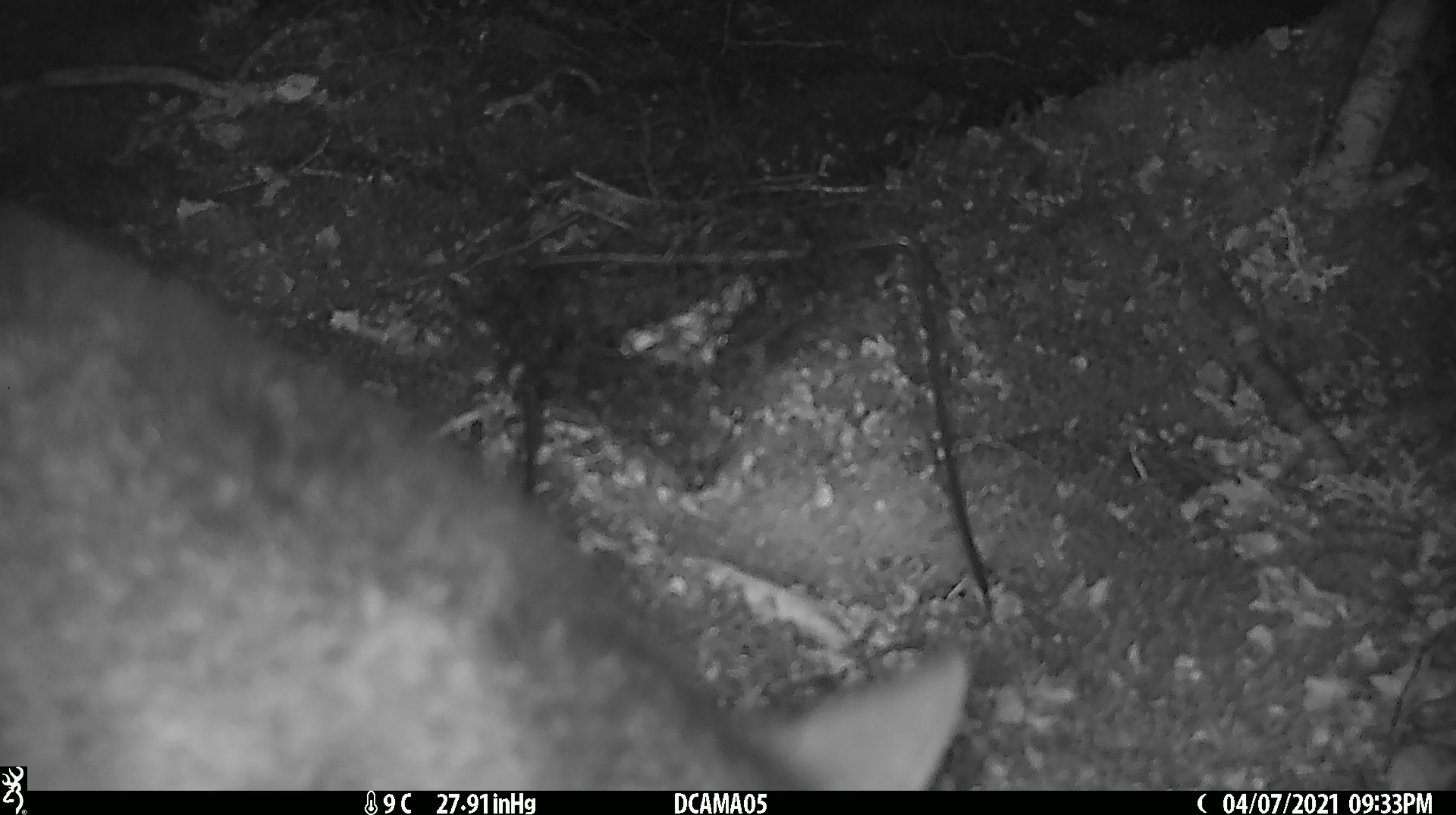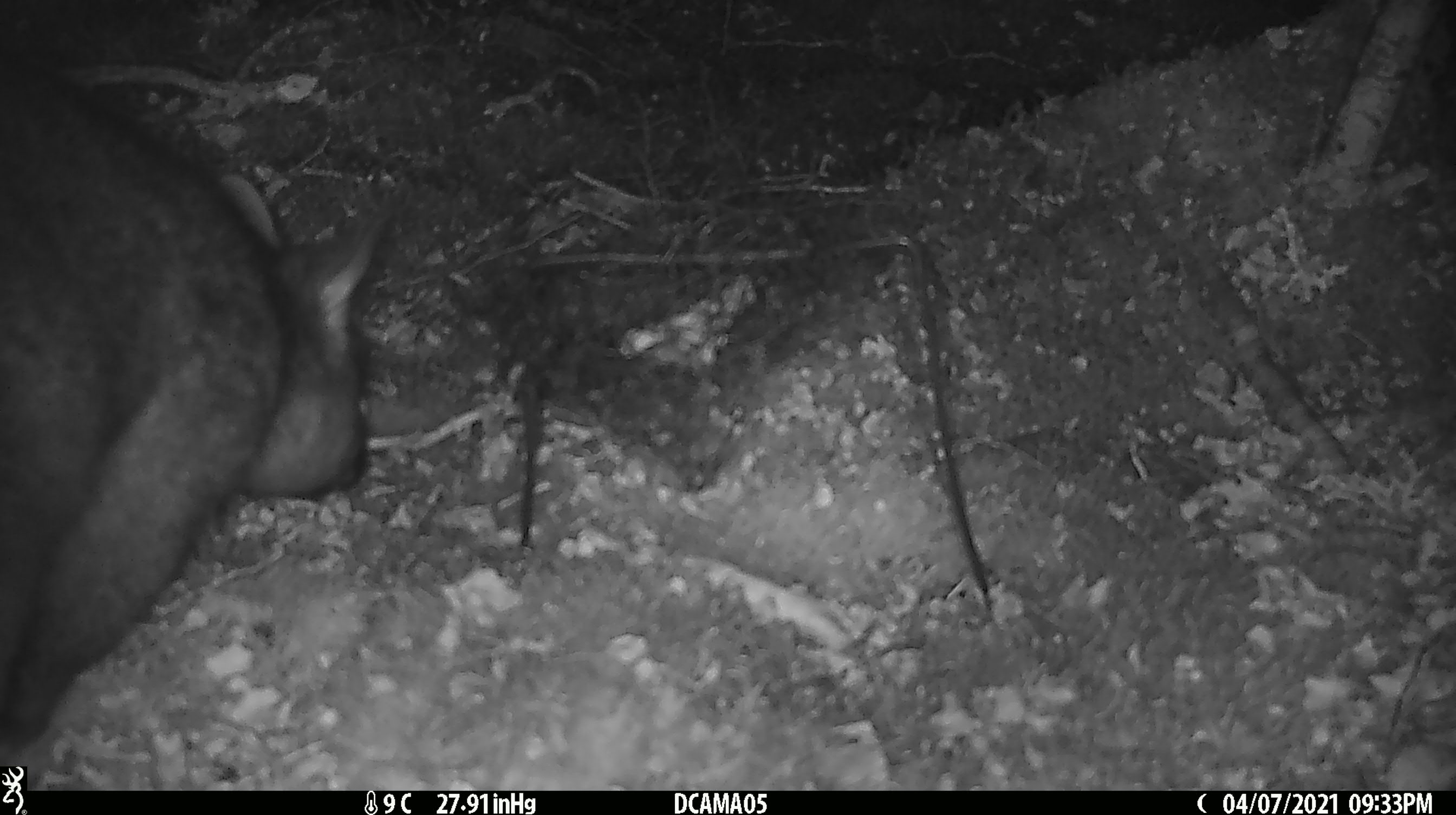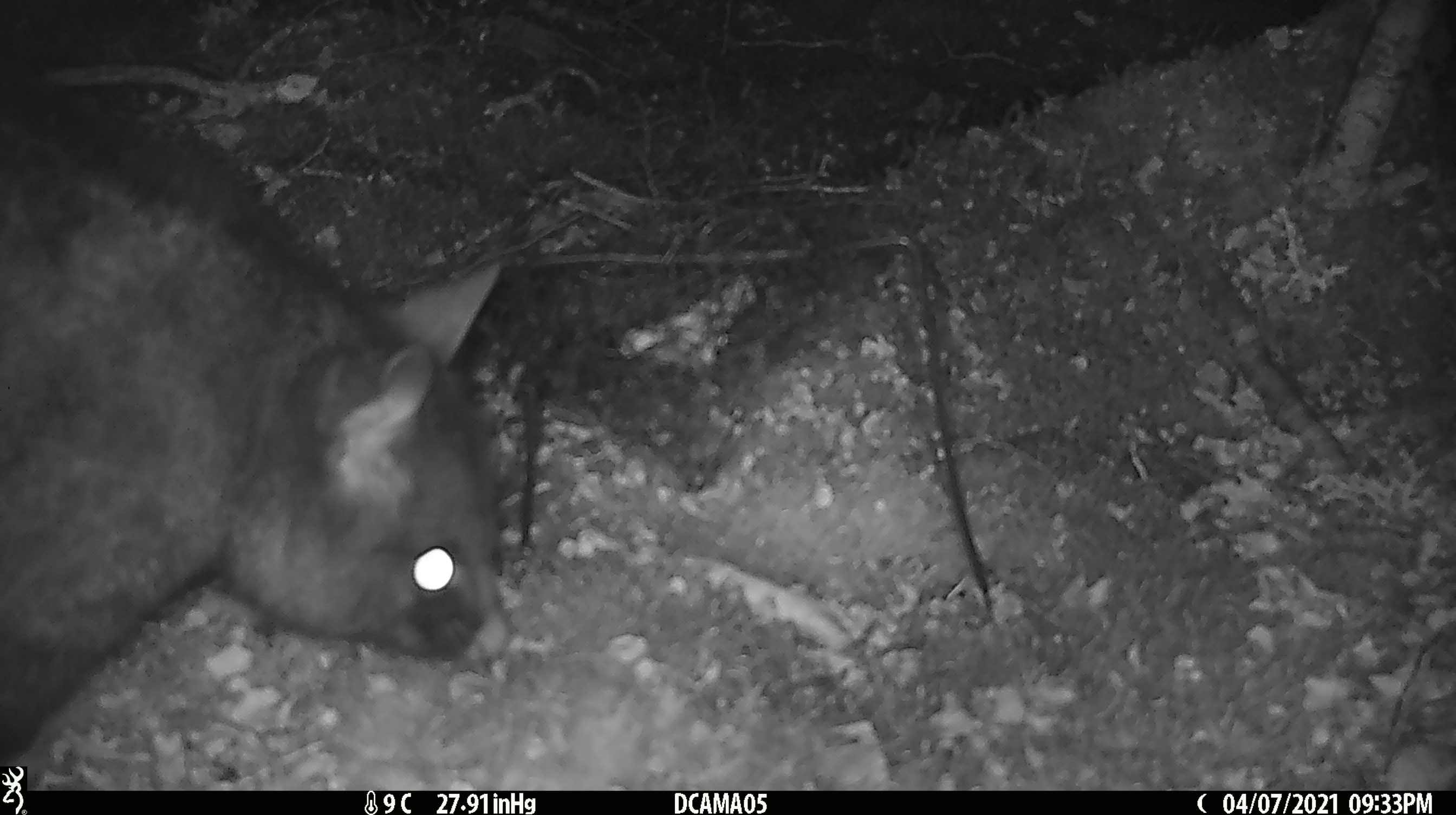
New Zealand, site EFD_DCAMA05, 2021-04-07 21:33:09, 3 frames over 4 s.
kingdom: Animalia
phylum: Chordata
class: Mammalia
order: Diprotodontia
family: Phalangeridae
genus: Trichosurus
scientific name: Trichosurus vulpecula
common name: common brushtail possum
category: possum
Possum (common brushtail possum) (Trichosurus vulpecula).